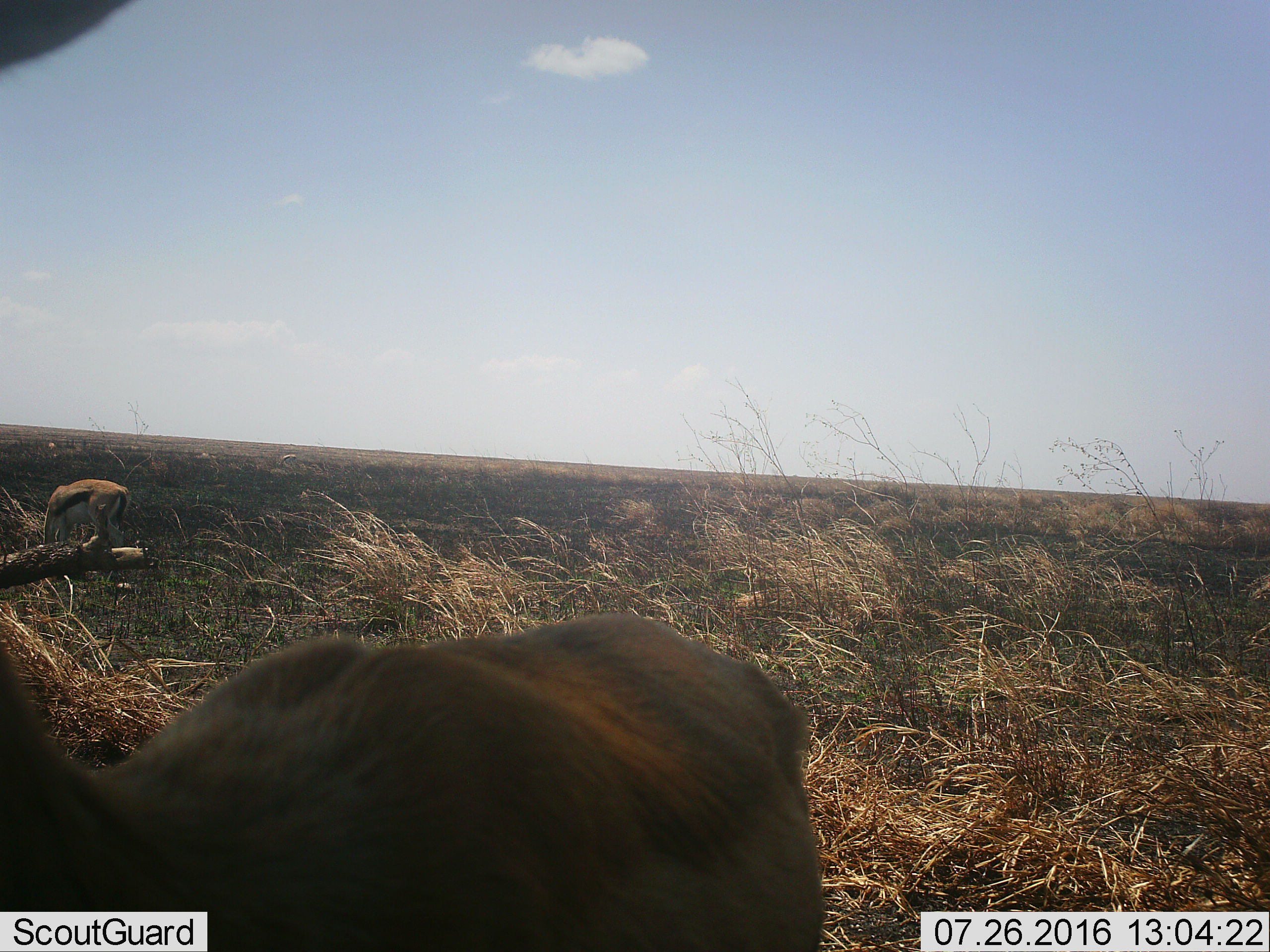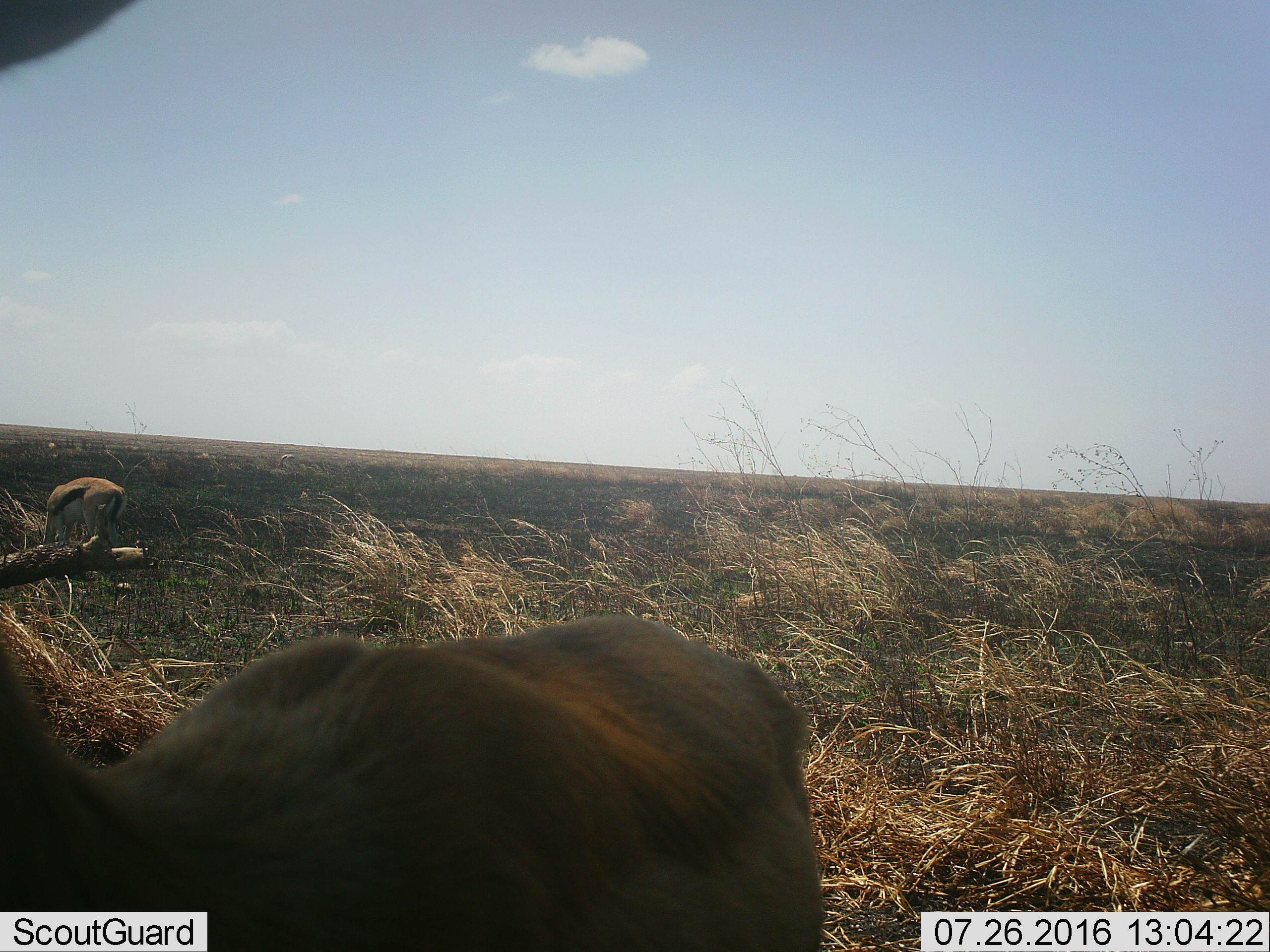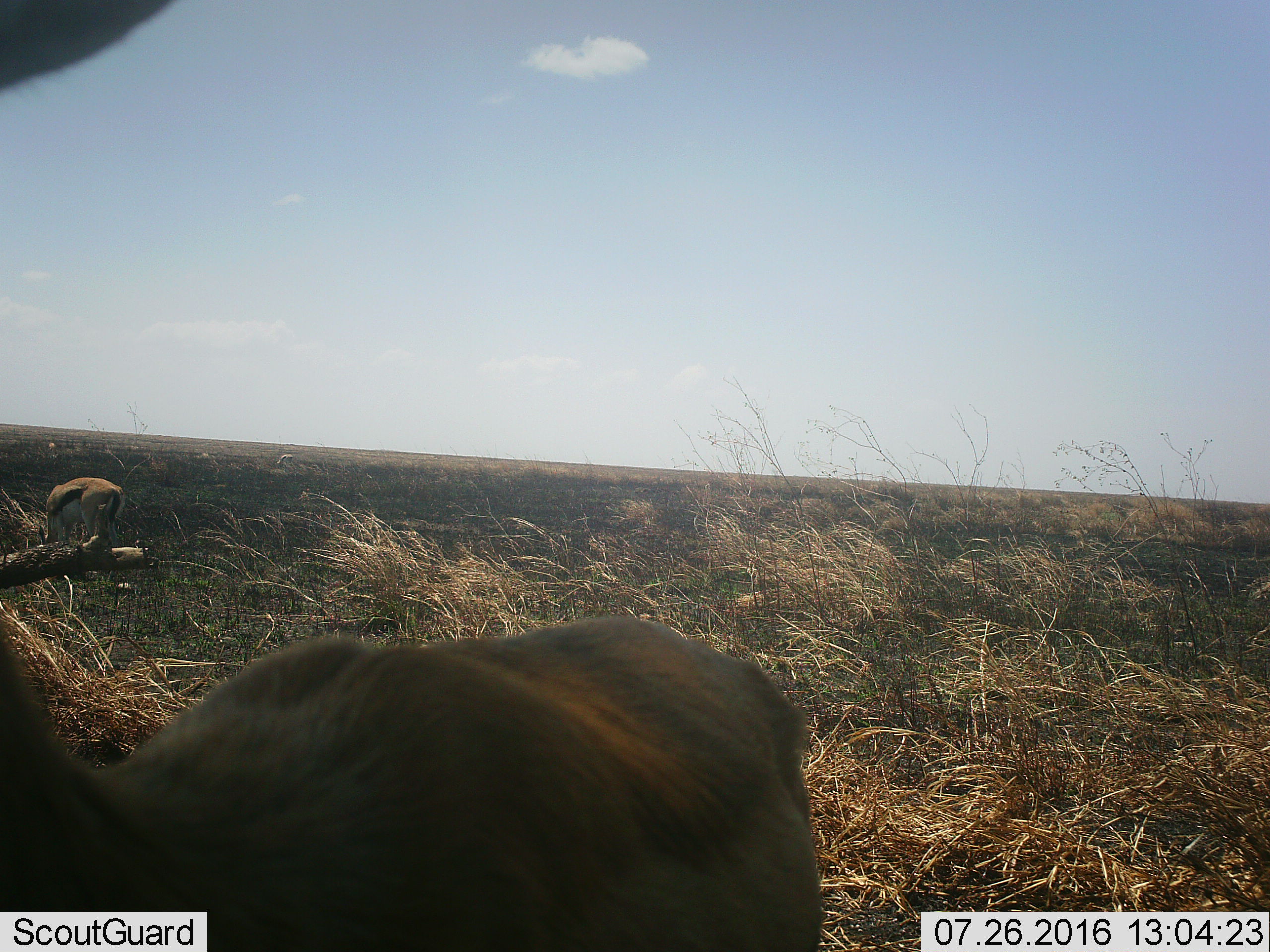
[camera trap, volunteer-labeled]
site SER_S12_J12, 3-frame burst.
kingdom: Animalia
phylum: Chordata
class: Mammalia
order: Artiodactyla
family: Bovidae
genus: Eudorcas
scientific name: Eudorcas thomsonii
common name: thomson's gazelle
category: gazellethomsons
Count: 2.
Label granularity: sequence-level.